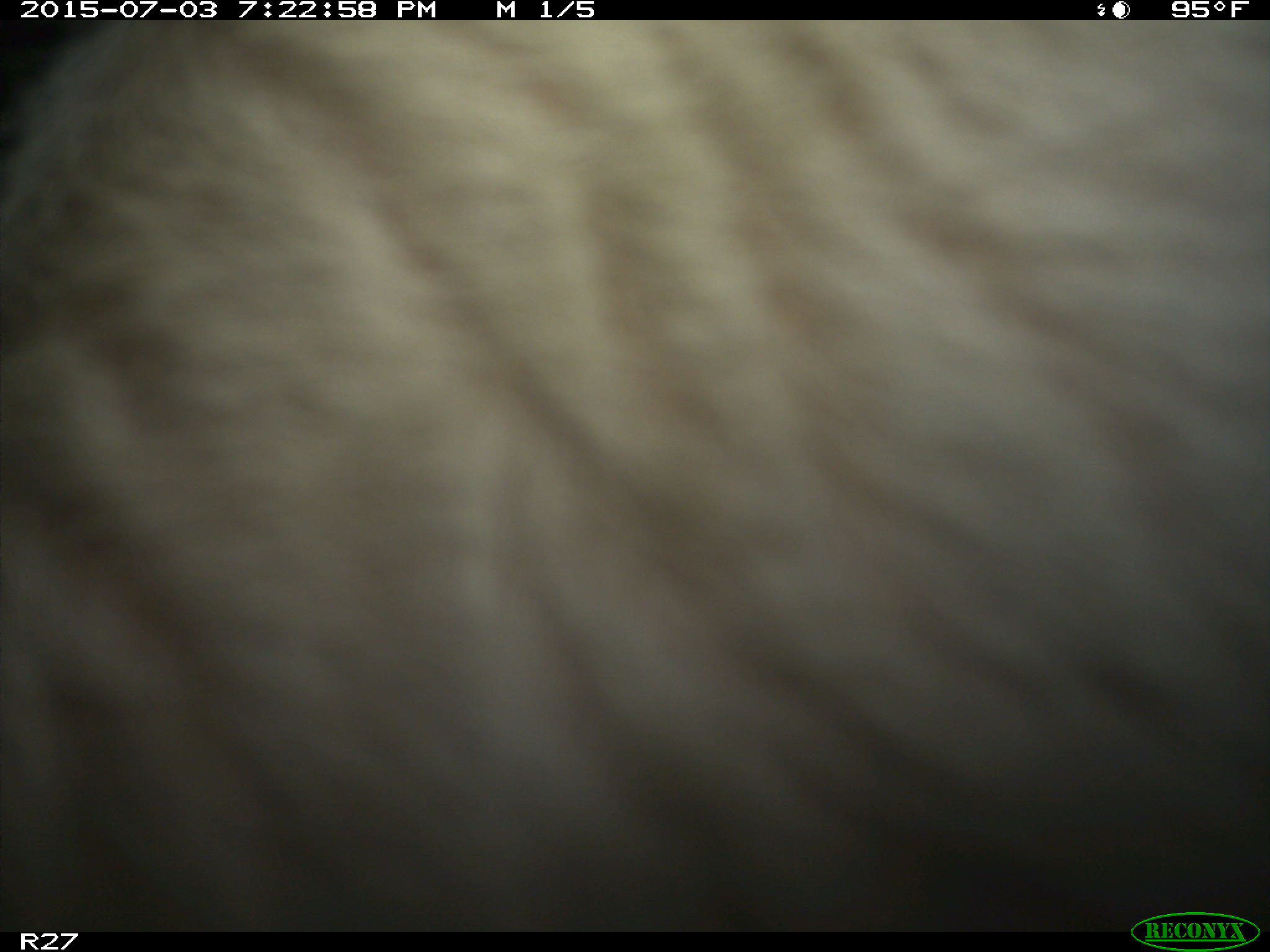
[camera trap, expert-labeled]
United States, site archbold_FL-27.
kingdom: Animalia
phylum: Chordata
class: Mammalia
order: Artiodactyla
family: Bovidae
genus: Bos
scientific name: Bos taurus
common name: domestic cow